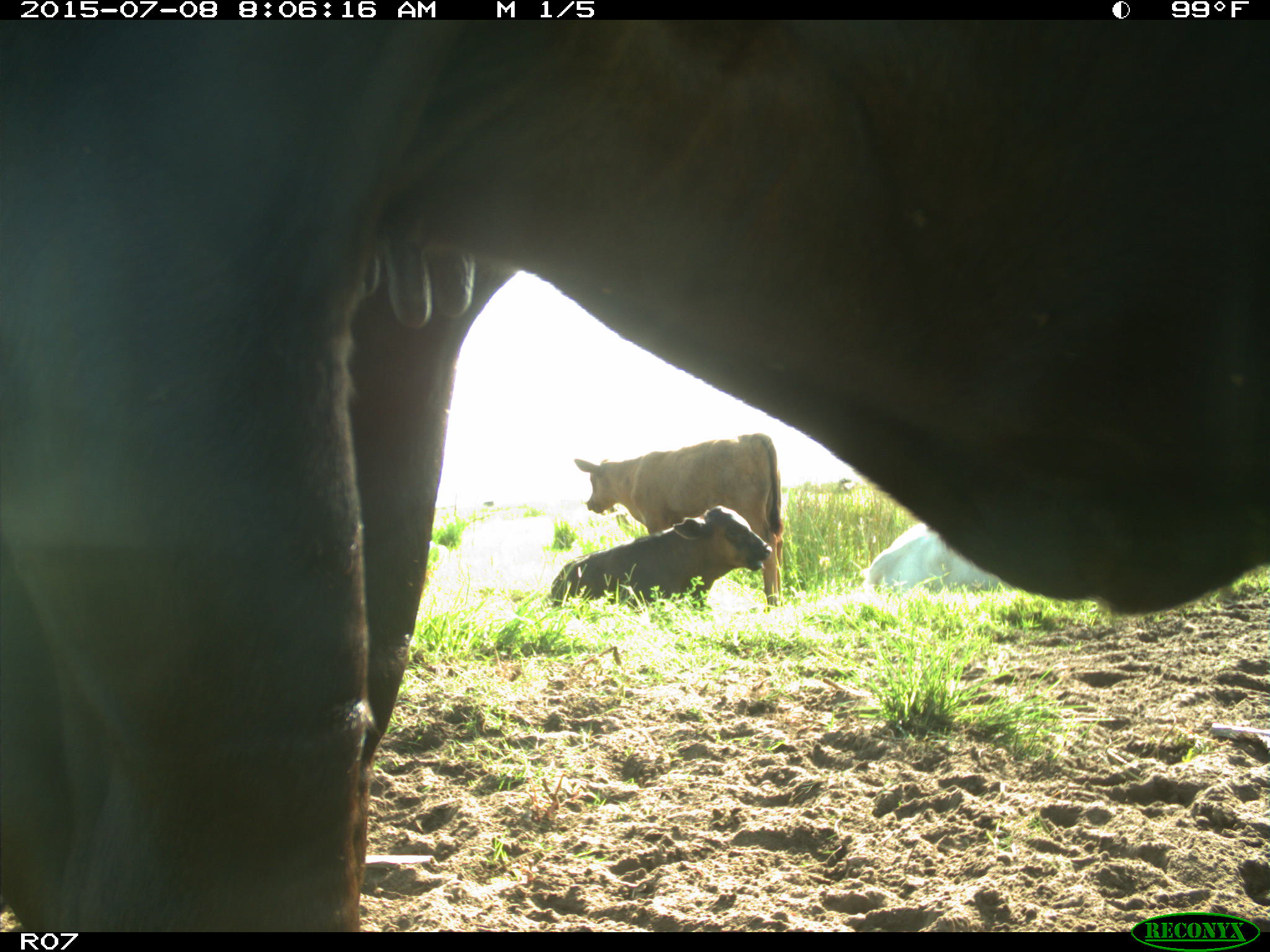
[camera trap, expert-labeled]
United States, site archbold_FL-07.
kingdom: Animalia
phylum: Chordata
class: Mammalia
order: Artiodactyla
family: Bovidae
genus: Bos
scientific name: Bos taurus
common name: domestic cow